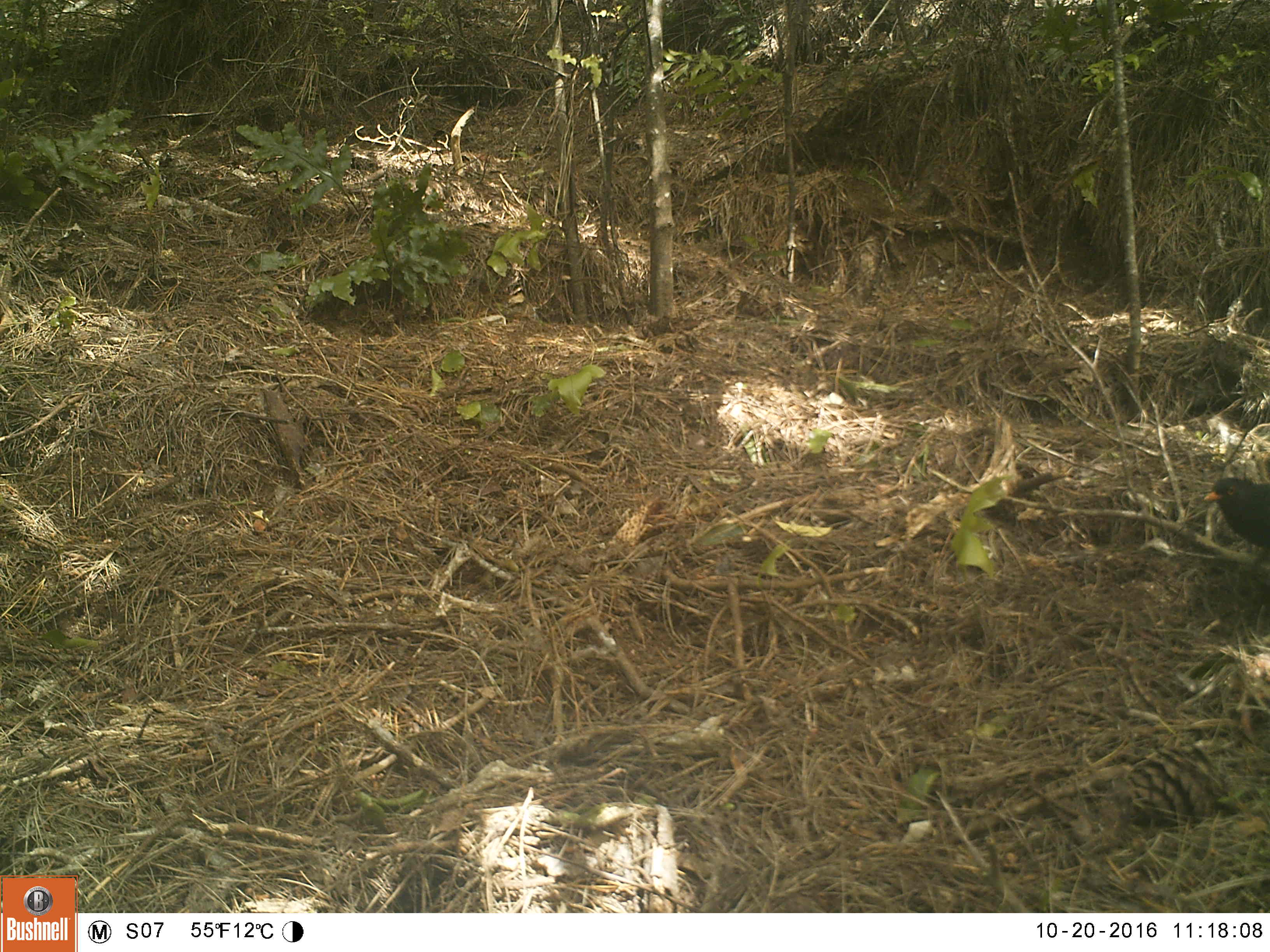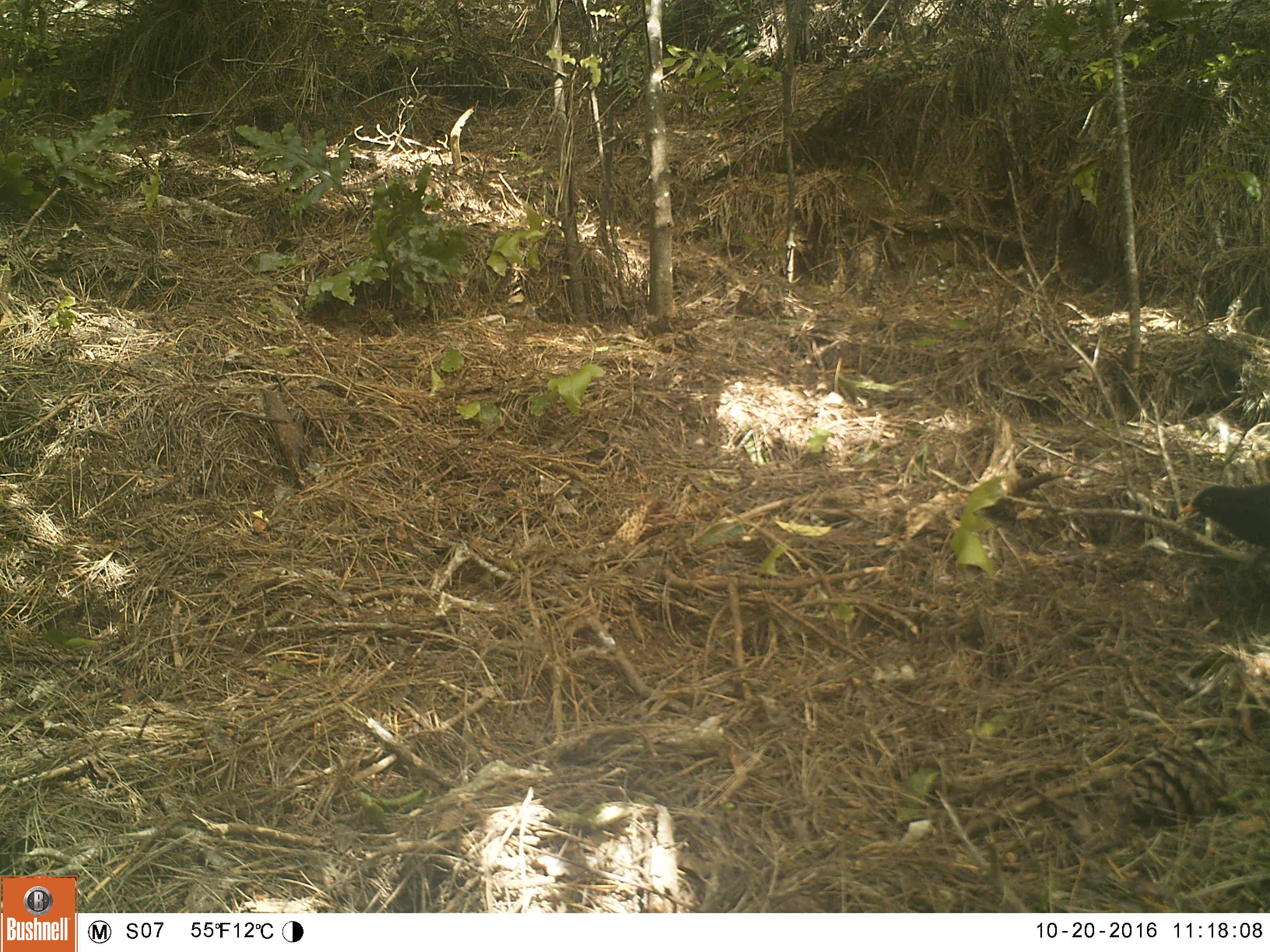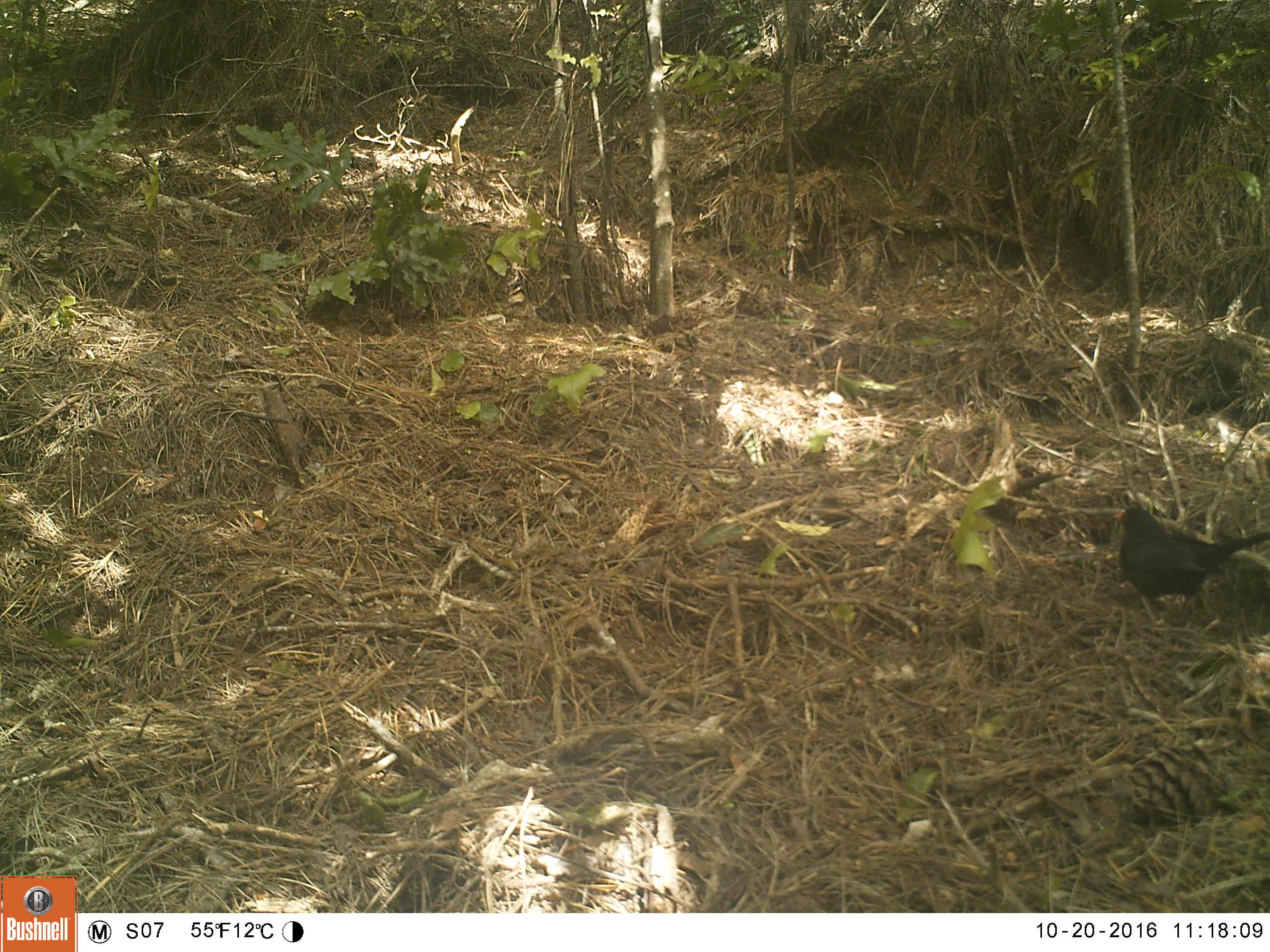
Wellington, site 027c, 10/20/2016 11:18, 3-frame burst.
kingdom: Animalia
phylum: Chordata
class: Aves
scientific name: Aves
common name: bird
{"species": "bird (Aves)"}